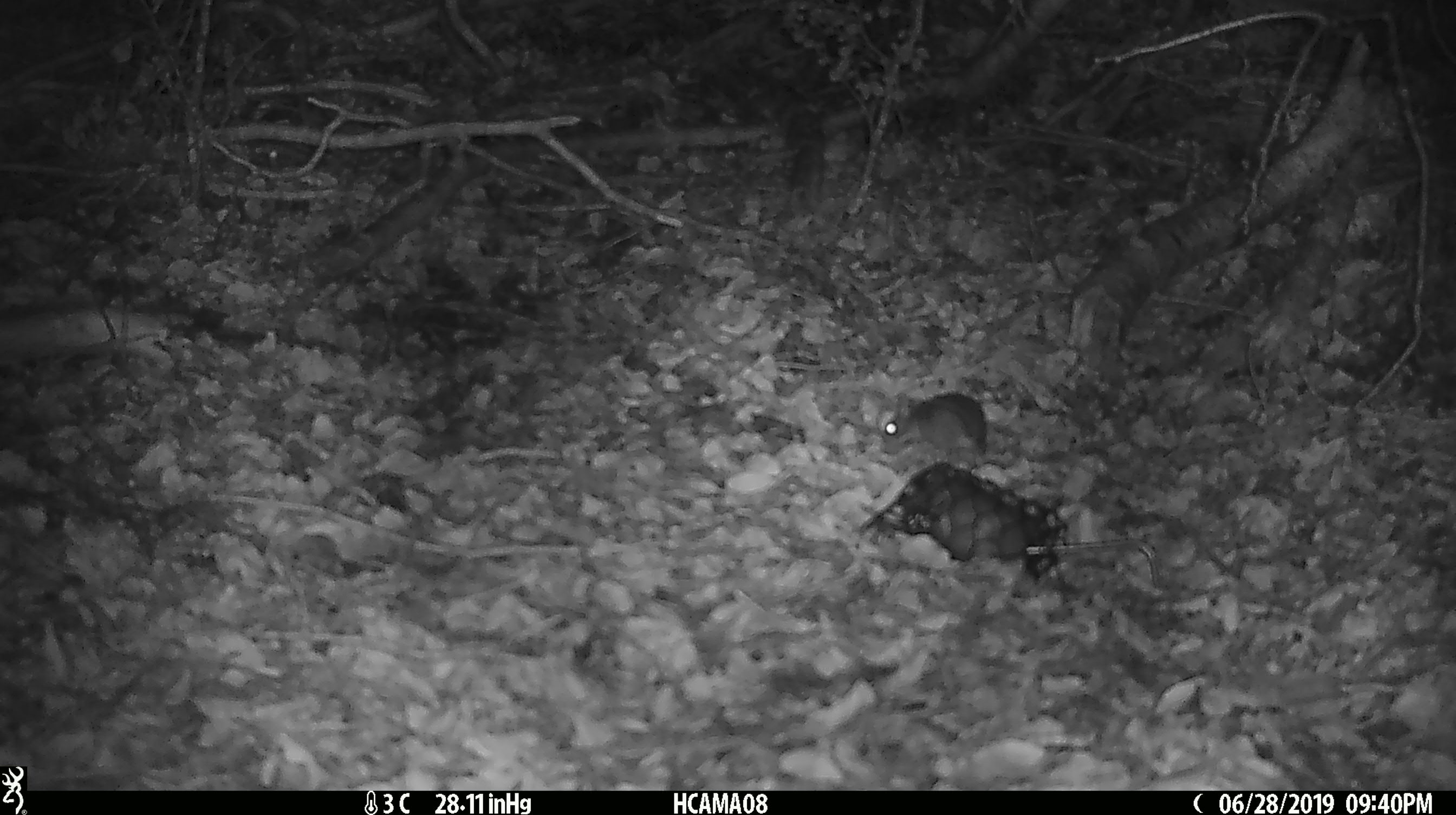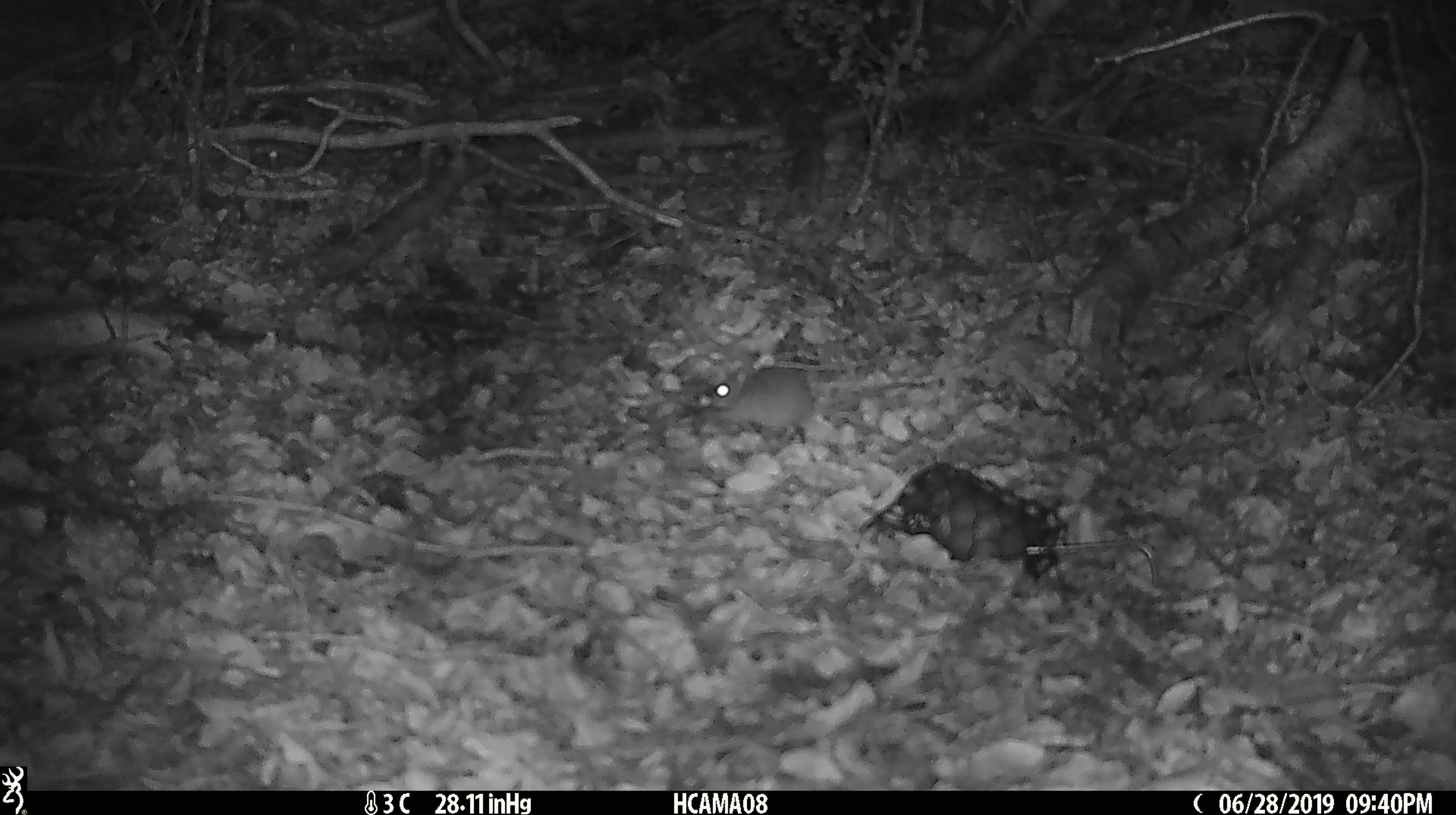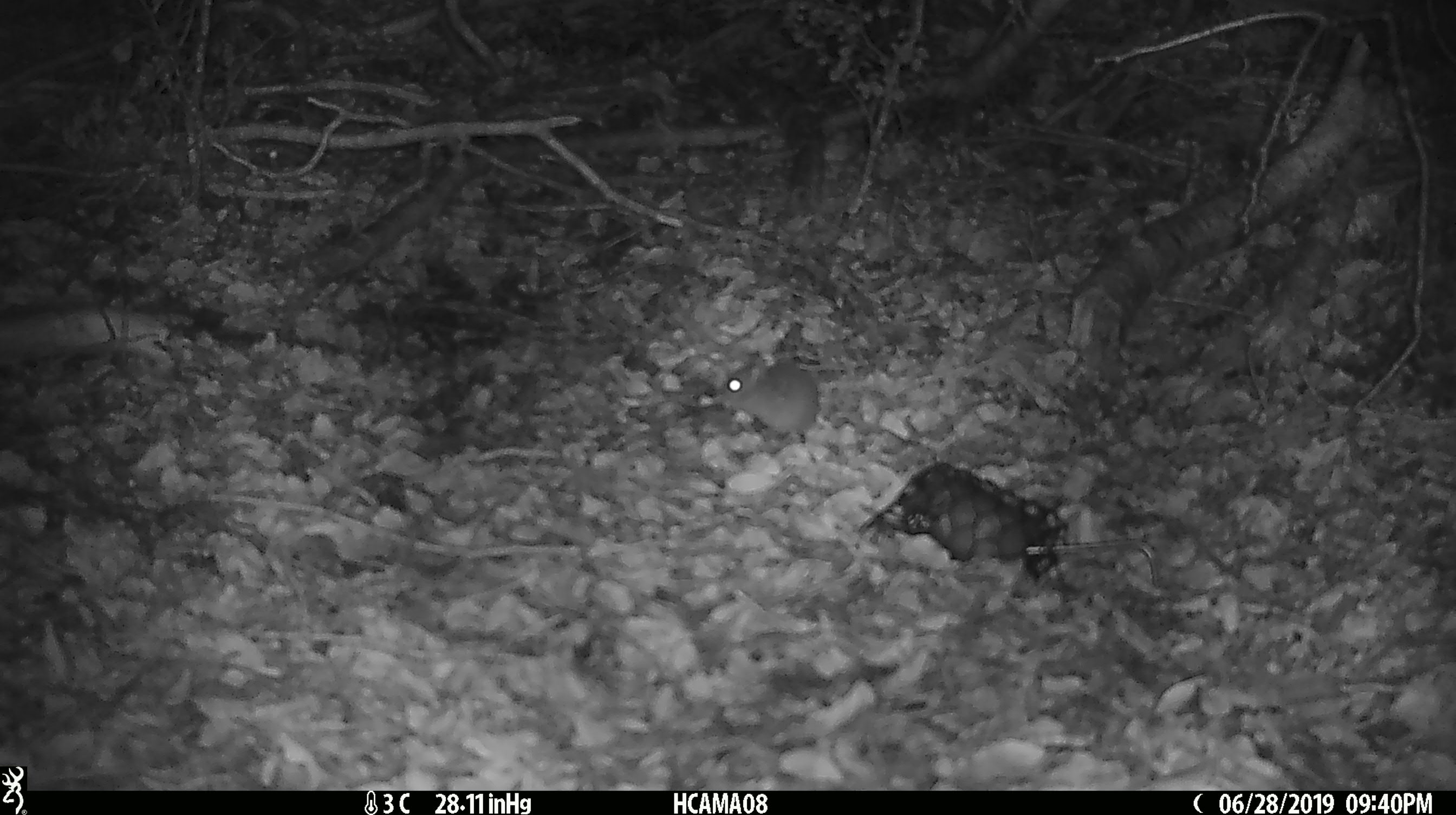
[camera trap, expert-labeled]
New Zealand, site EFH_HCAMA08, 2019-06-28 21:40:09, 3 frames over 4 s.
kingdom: Animalia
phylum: Chordata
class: Mammalia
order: Rodentia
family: Muridae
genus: Mus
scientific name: Mus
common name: mouse